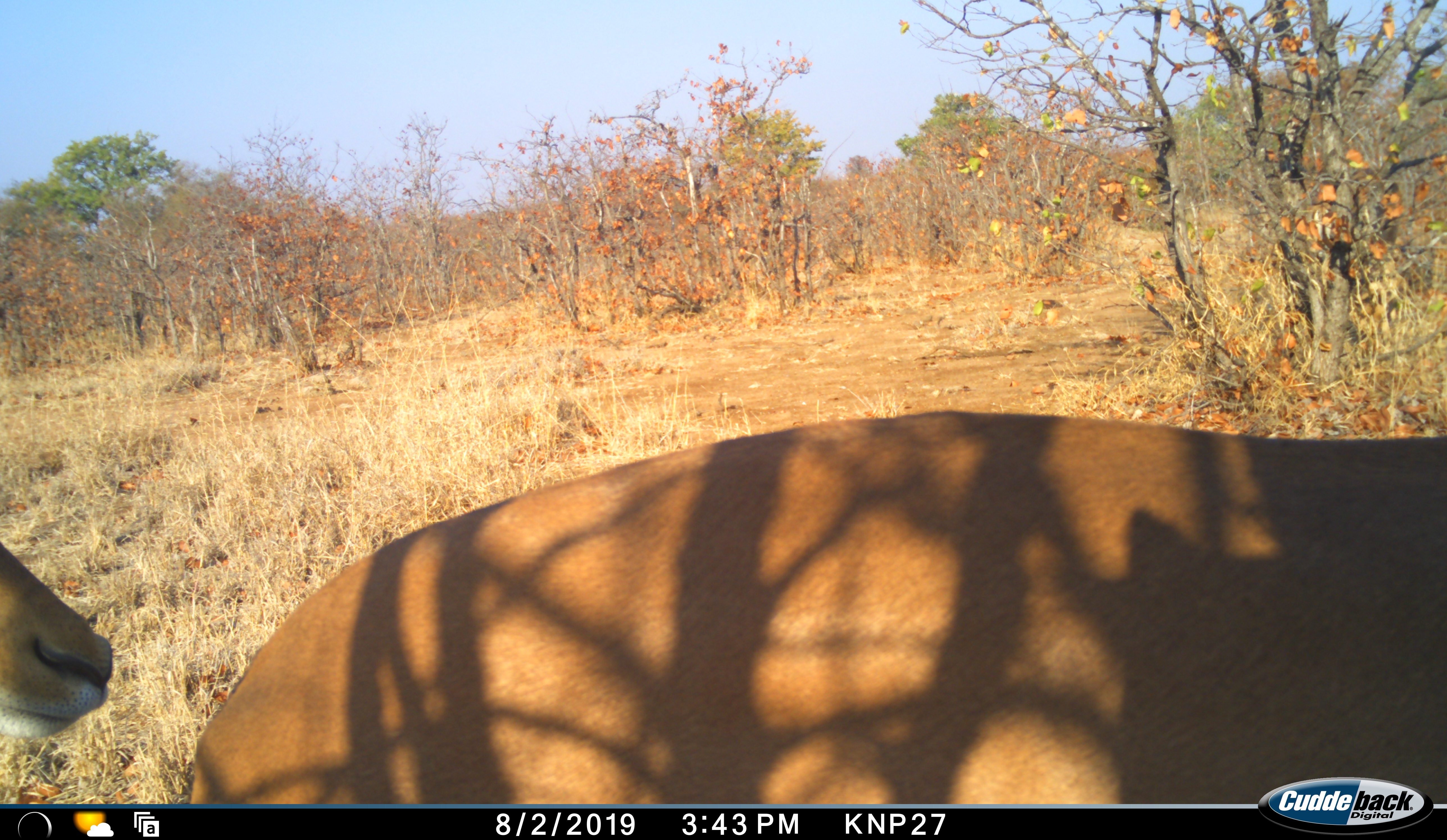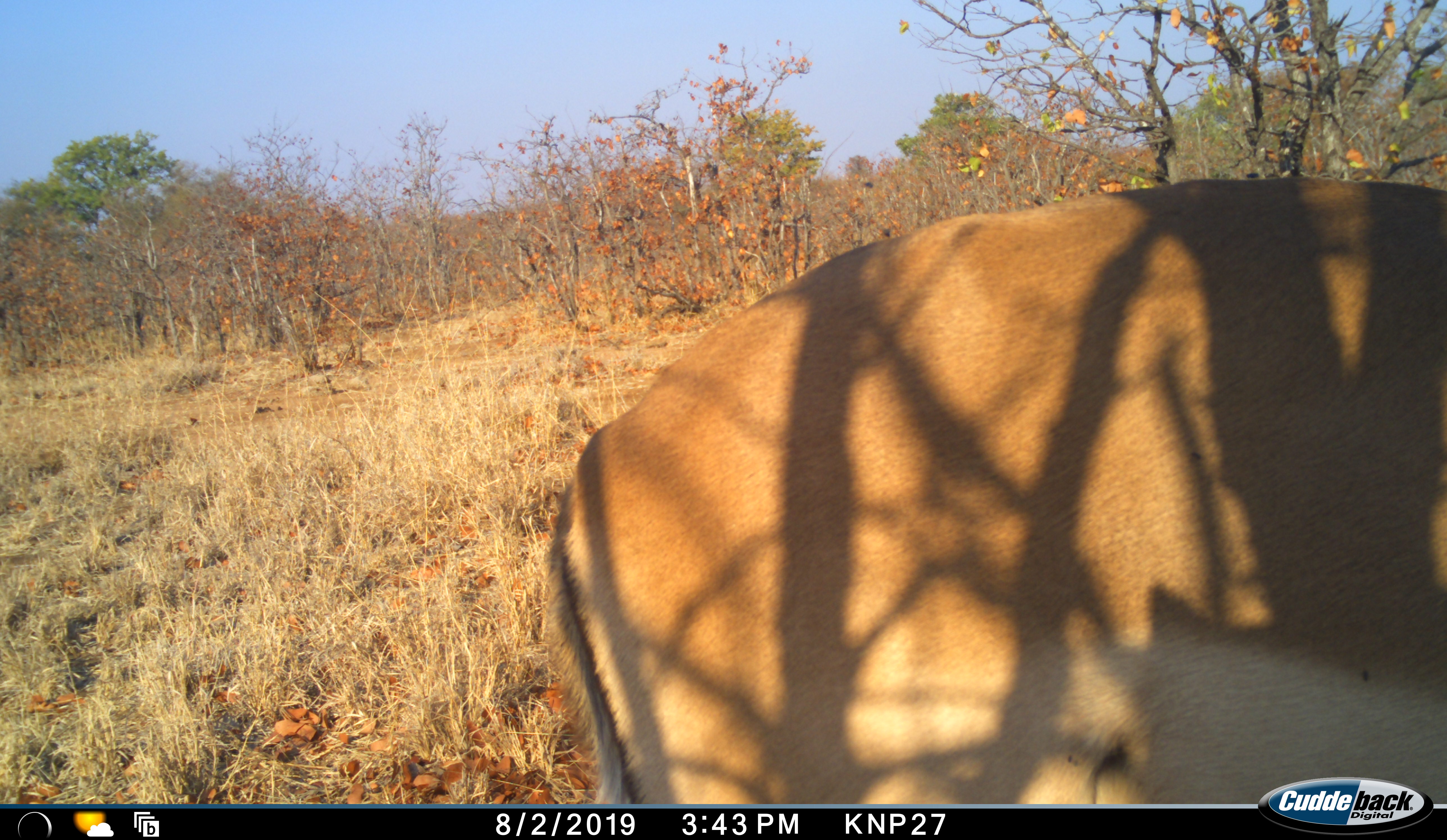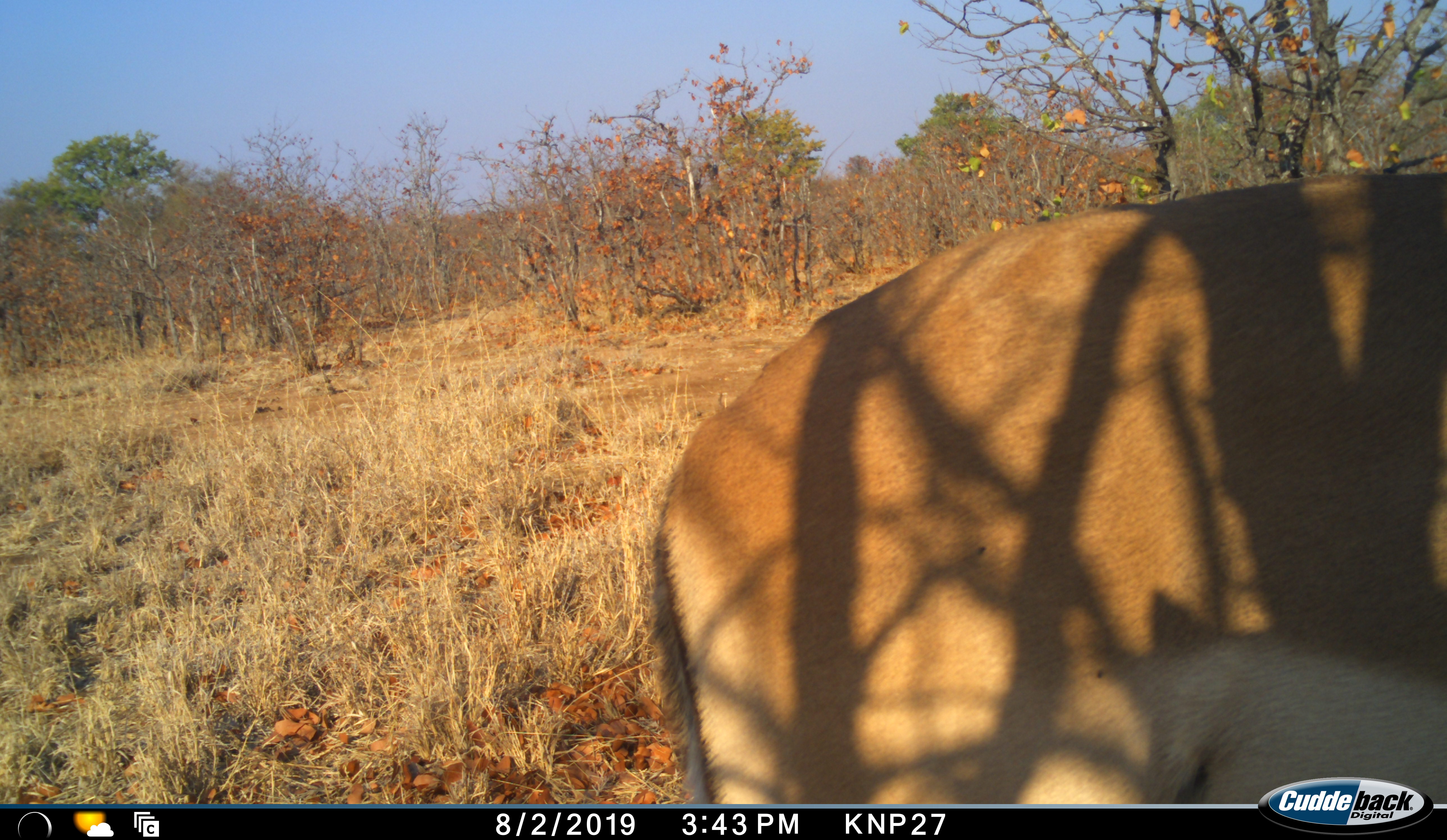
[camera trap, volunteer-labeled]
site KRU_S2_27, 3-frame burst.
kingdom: Animalia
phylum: Chordata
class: Mammalia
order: Artiodactyla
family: Bovidae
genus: Aepyceros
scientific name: Aepyceros melampus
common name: impala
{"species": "impala (Aepyceros melampus)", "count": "2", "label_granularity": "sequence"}